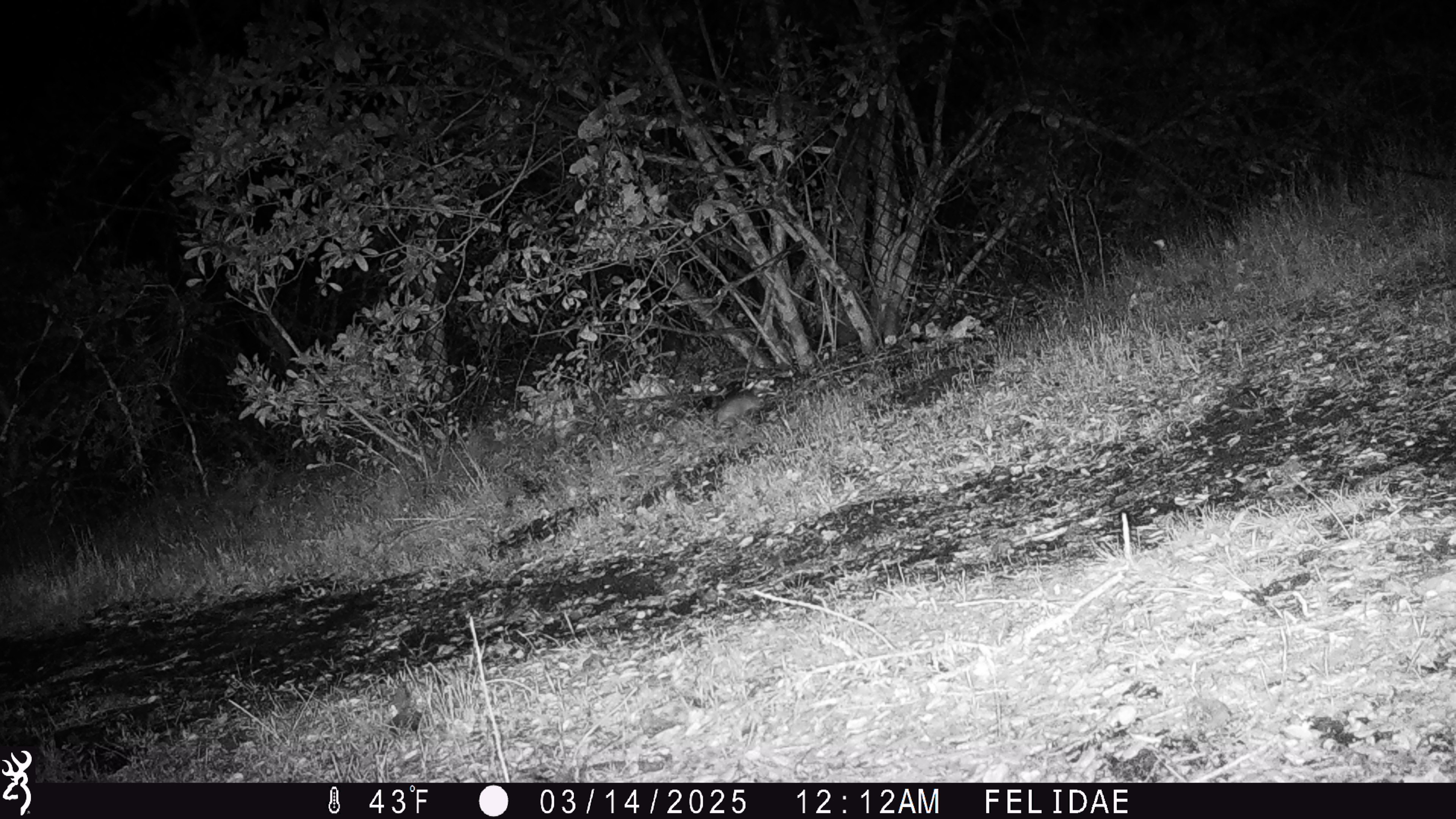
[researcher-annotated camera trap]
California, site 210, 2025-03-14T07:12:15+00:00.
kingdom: Animalia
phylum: Chordata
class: Mammalia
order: Rodentia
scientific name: Rodentia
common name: mouse or rat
Mouse or rat (Rodentia).